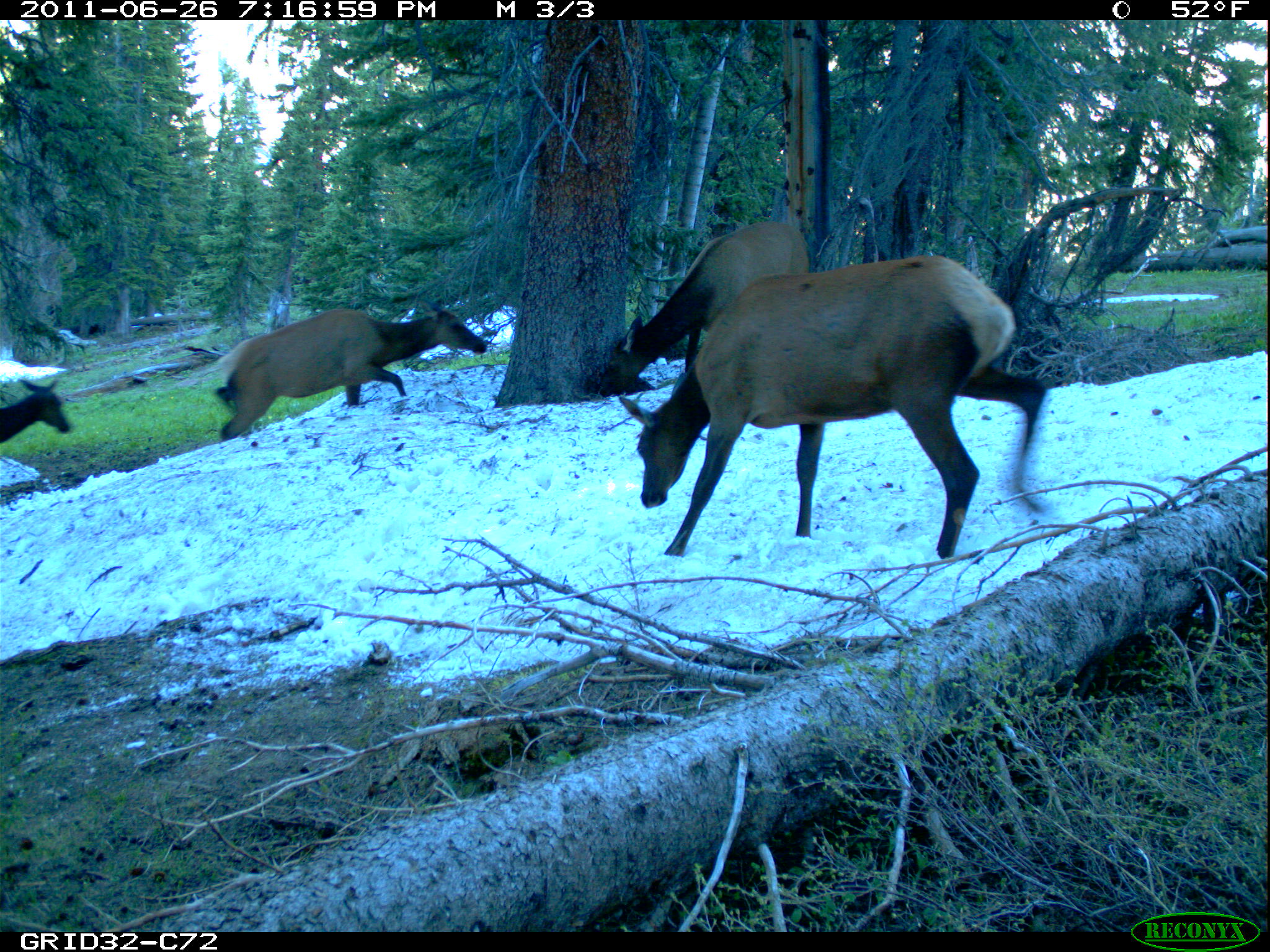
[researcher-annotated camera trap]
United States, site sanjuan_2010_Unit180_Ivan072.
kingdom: Animalia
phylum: Chordata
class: Mammalia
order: Artiodactyla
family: Cervidae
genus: Cervus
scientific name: Cervus elaphus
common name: red deer